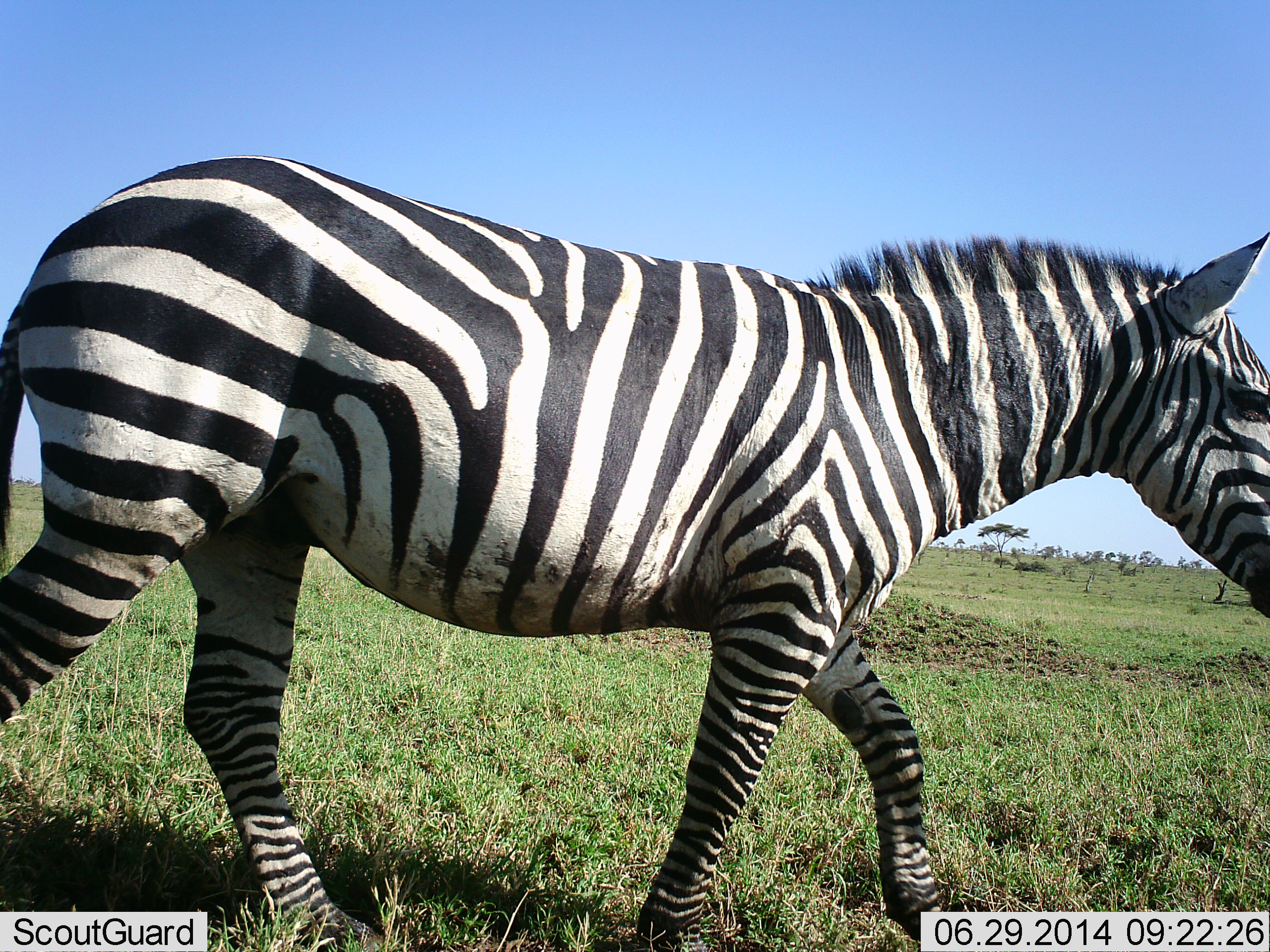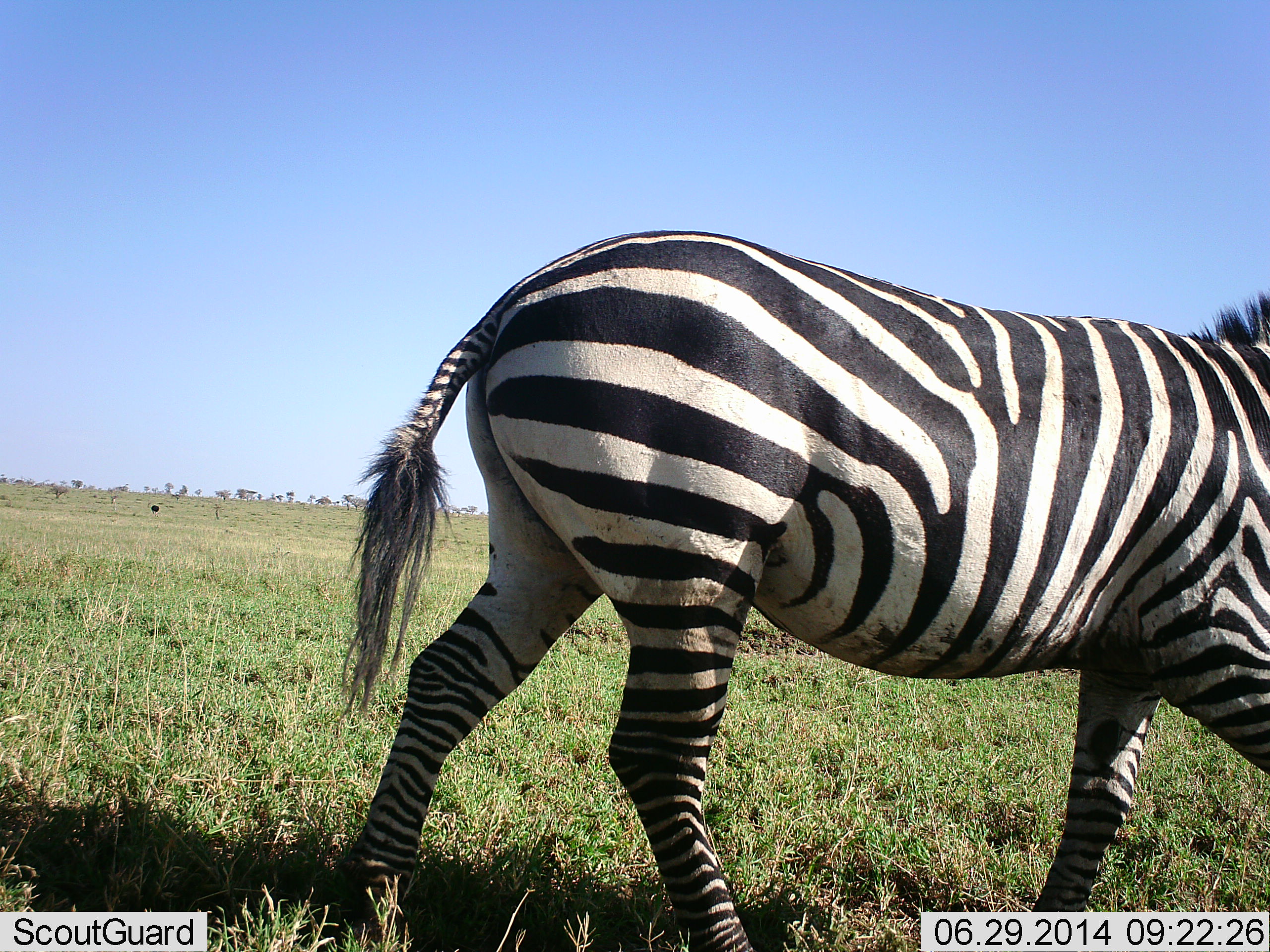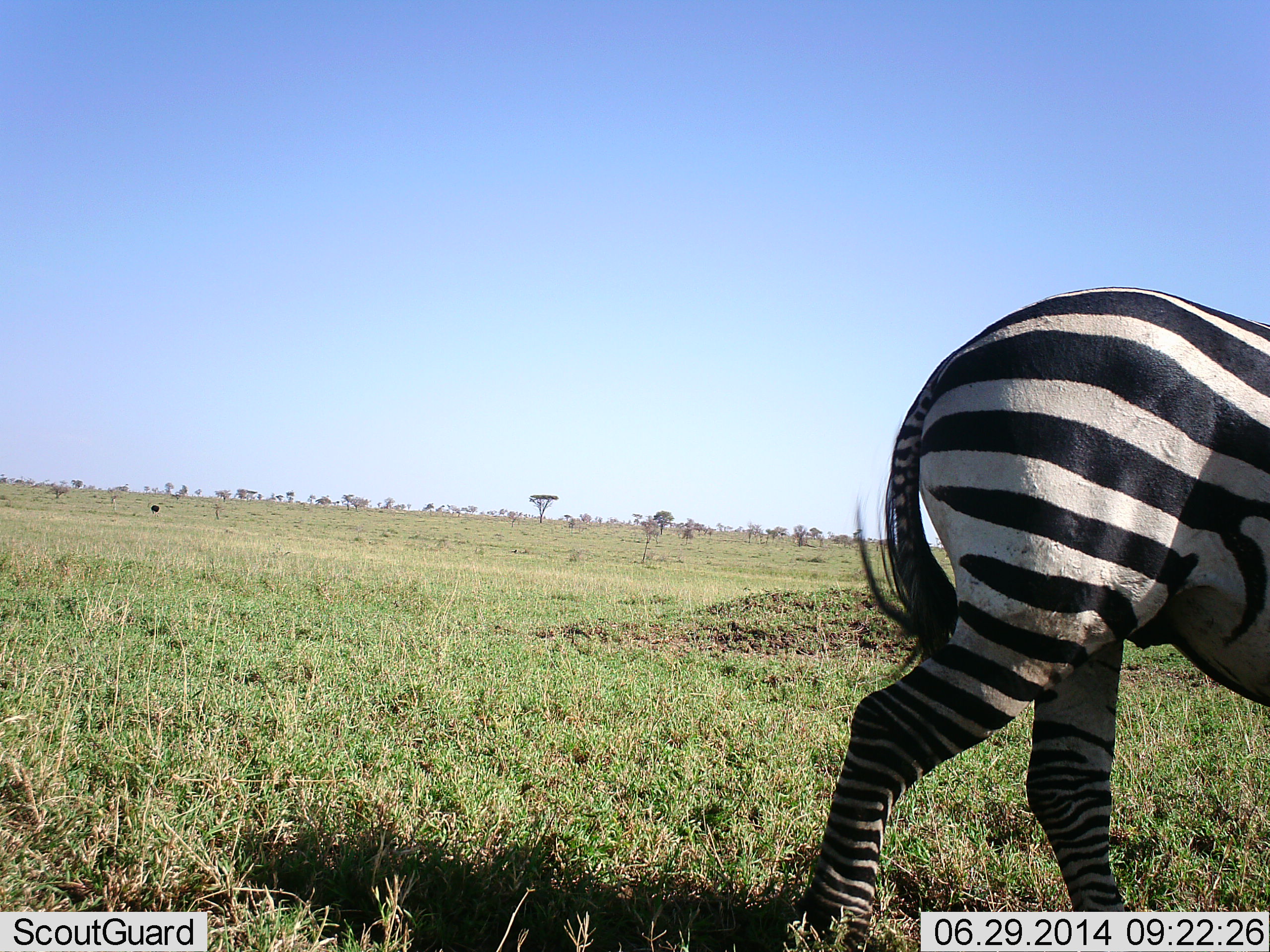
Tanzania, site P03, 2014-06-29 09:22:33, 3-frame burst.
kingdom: Animalia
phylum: Chordata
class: Mammalia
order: Perissodactyla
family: Equidae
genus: Equus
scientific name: Equus quagga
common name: plains zebra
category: zebra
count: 1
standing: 0%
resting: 0%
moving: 100%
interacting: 0%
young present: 0%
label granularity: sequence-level